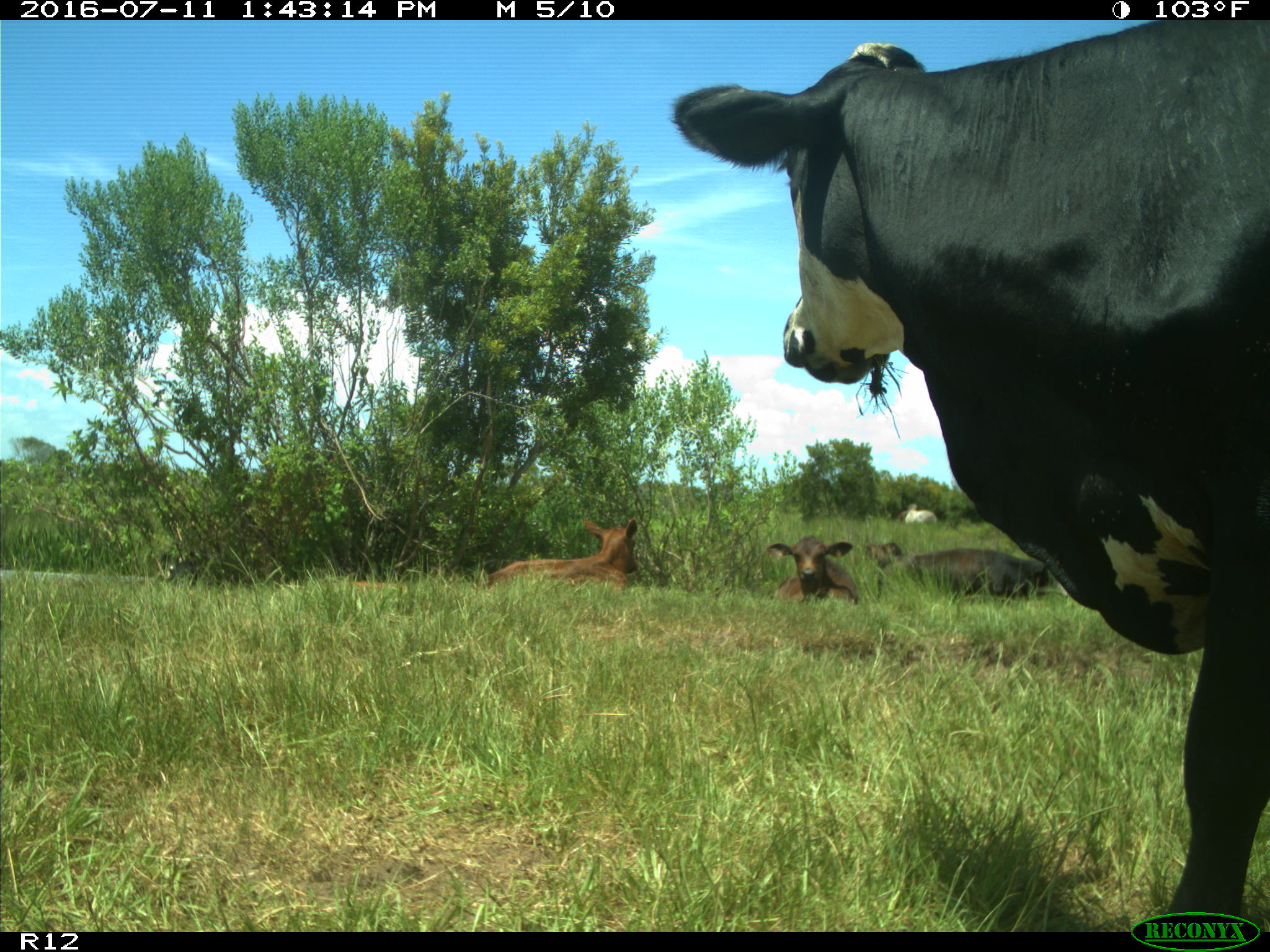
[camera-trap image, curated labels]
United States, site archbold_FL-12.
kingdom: Animalia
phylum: Chordata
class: Mammalia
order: Artiodactyla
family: Bovidae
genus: Bos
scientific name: Bos taurus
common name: domestic cow